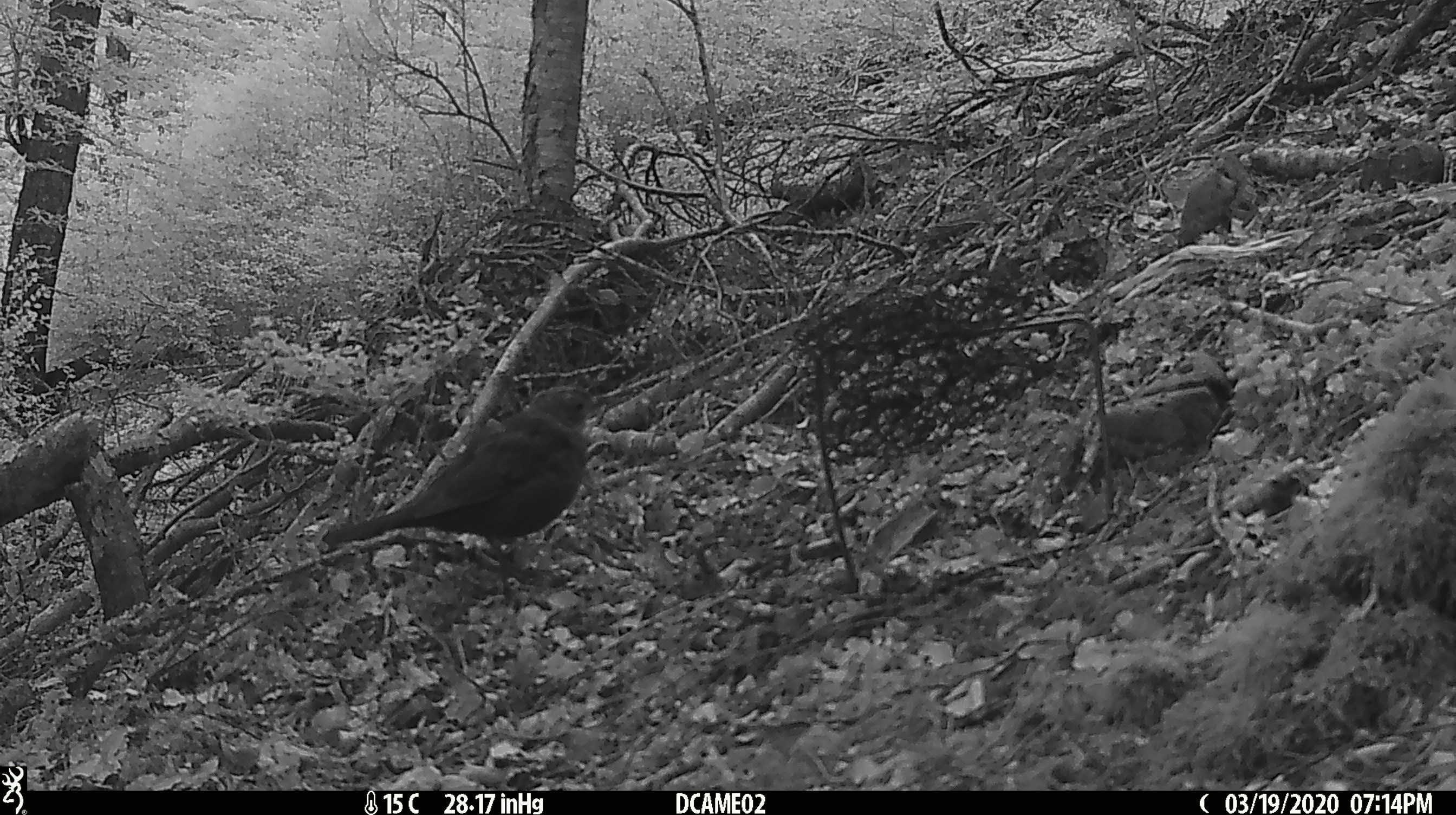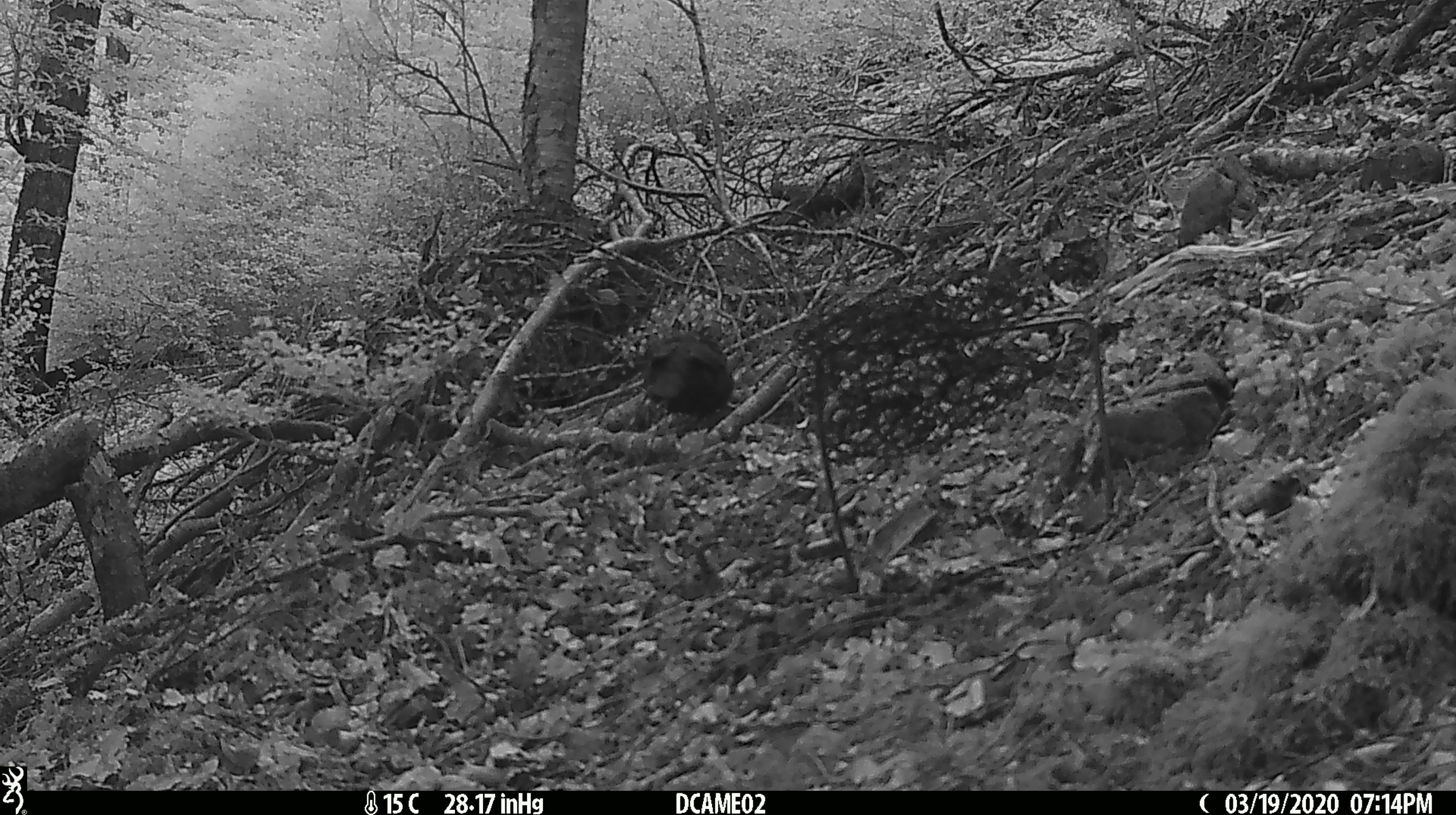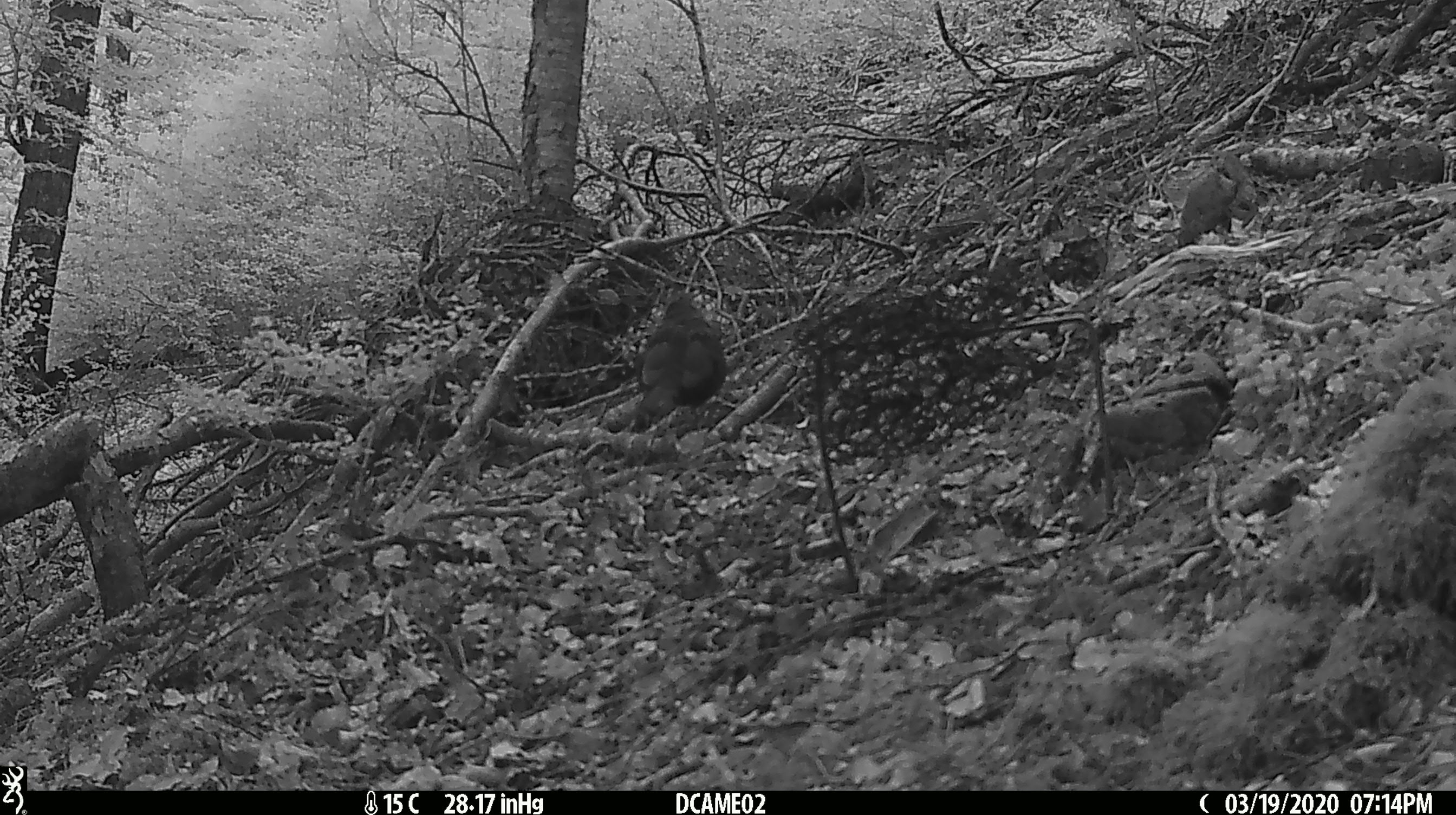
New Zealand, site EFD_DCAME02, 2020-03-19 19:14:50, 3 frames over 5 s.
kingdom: Animalia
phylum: Chordata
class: Aves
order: Passeriformes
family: Turdidae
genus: Turdus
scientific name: Turdus merula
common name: eurasian blackbird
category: blackbird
Blackbird (eurasian blackbird) (Turdus merula).